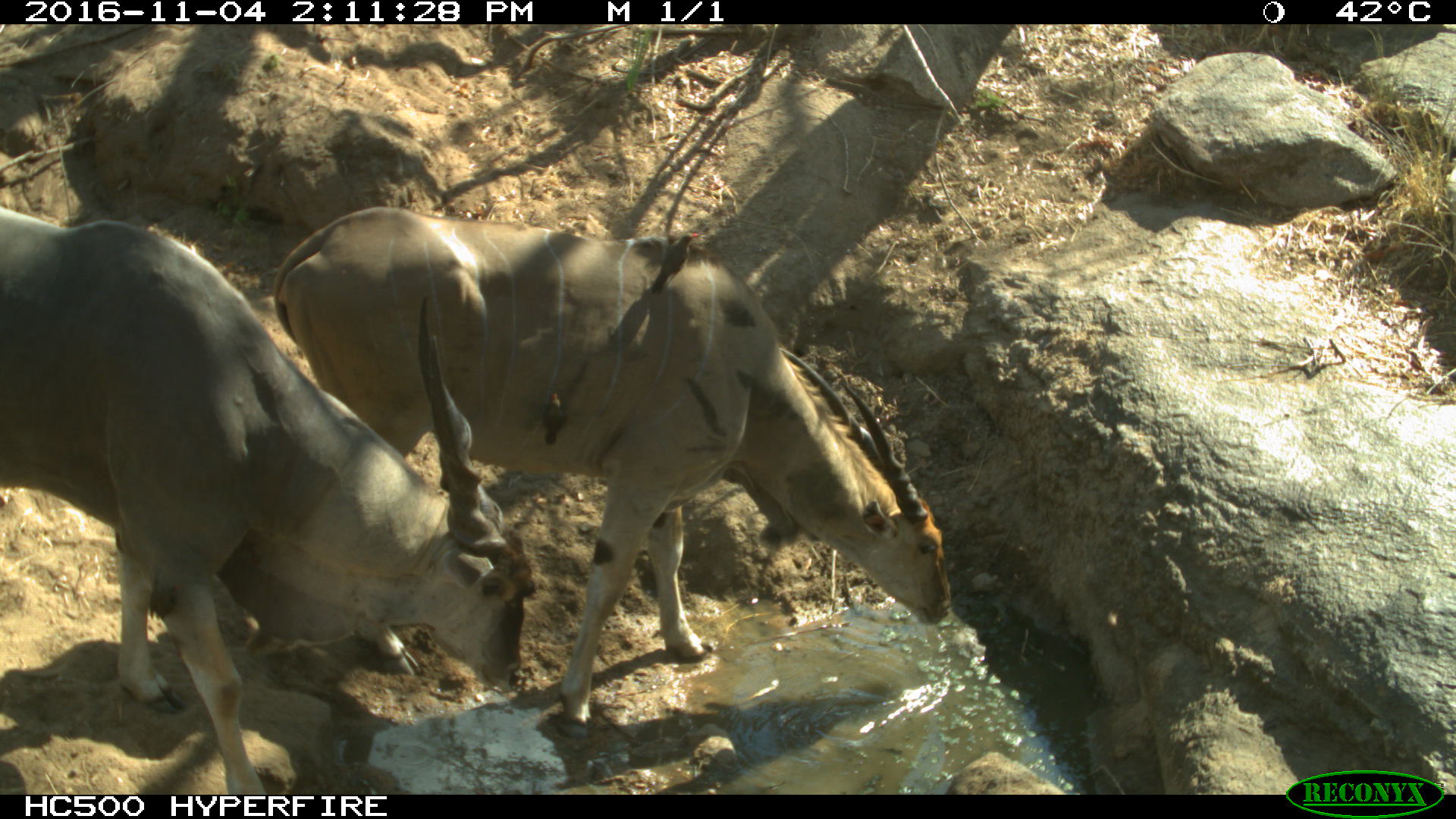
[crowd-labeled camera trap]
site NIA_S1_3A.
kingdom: Animalia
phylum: Chordata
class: Mammalia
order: Artiodactyla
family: Bovidae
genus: Tragelaphus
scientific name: Tragelaphus oryx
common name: eland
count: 2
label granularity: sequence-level